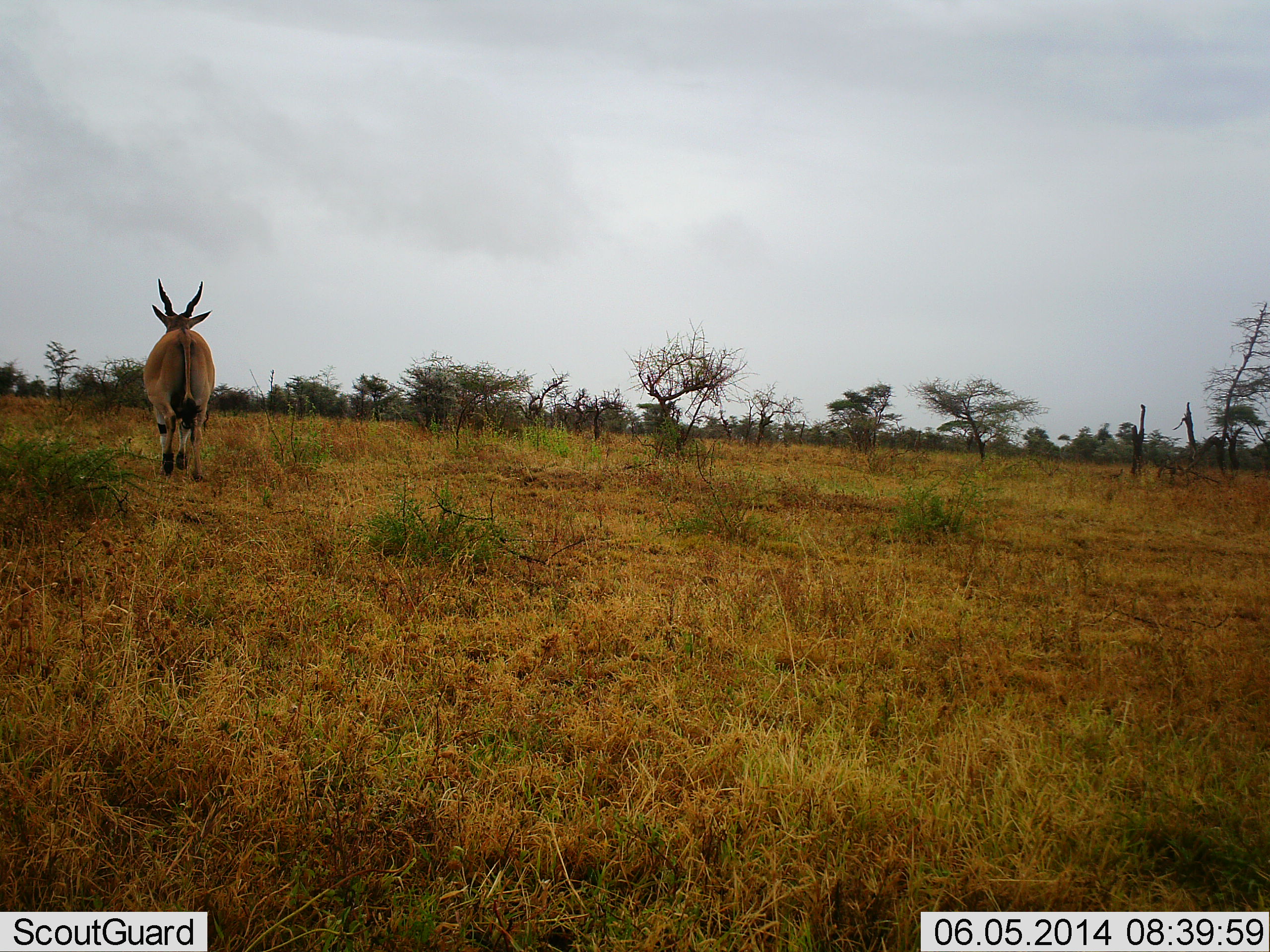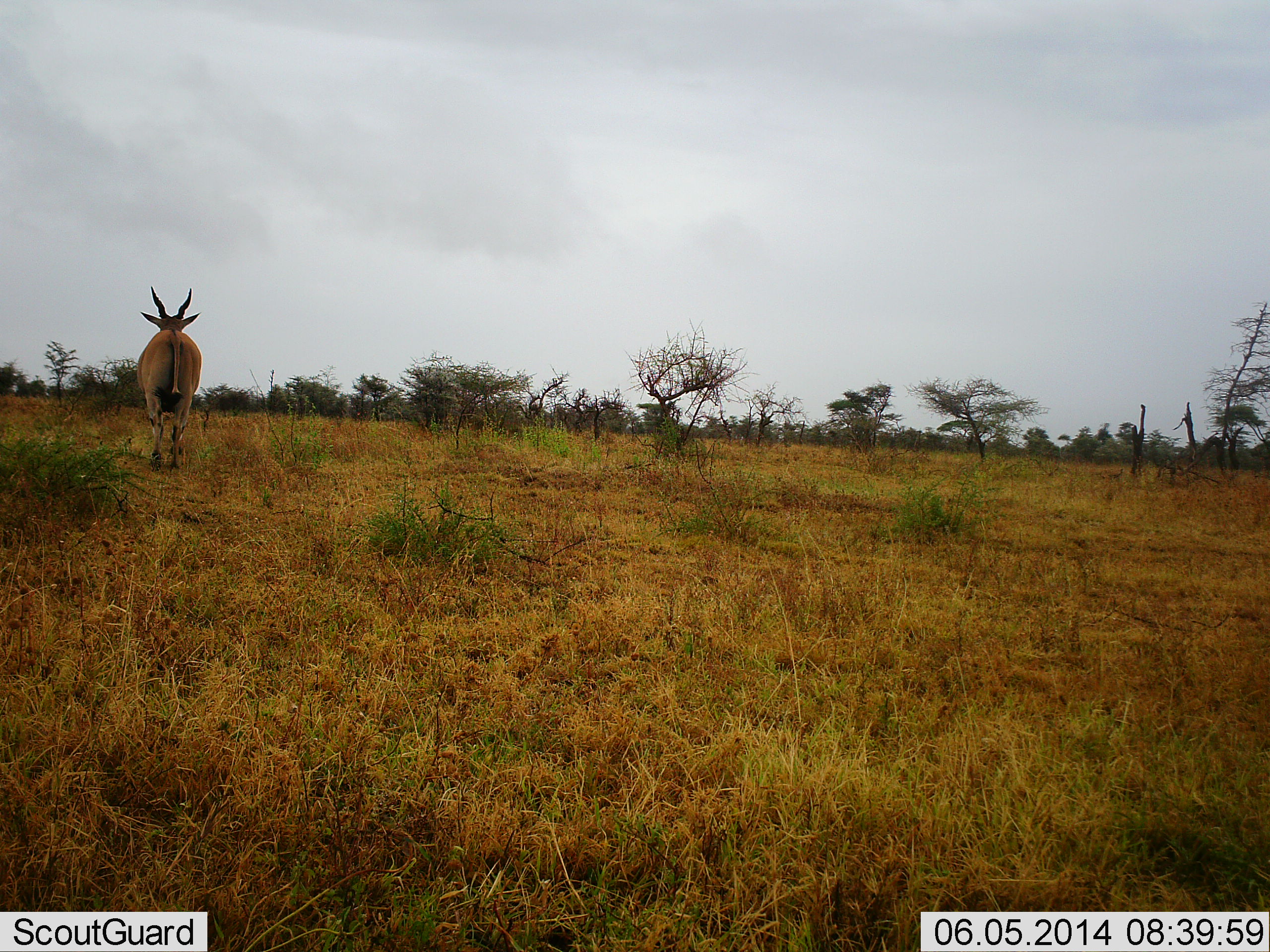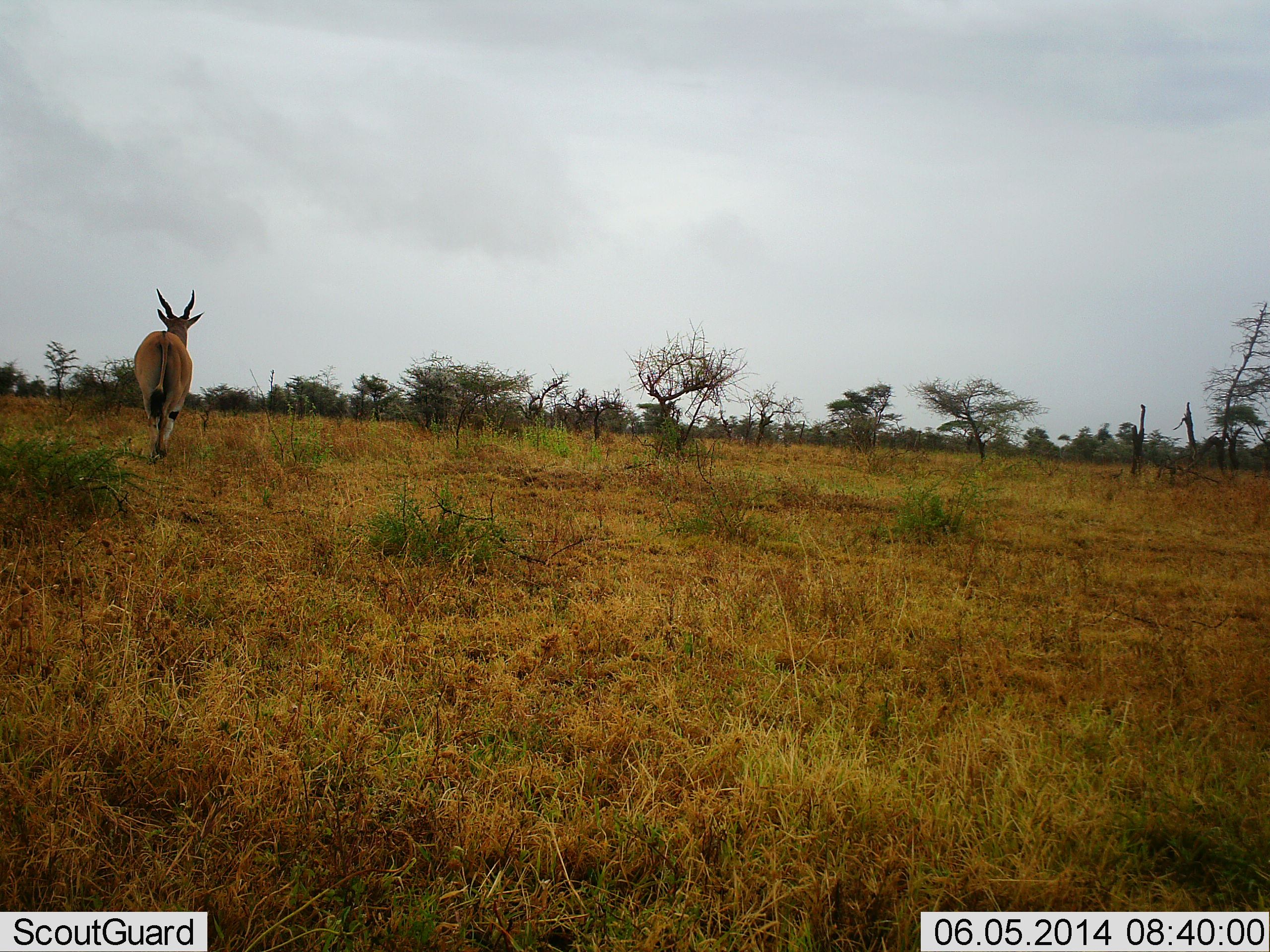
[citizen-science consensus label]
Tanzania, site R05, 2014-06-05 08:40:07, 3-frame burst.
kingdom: Animalia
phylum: Chordata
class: Mammalia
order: Artiodactyla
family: Bovidae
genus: Tragelaphus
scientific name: Tragelaphus oryx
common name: eland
Eland (Tragelaphus oryx), count 1. Behavior (volunteer vote fractions): standing 0%, resting 0%, moving 100%, interacting 0%. Young present (vote fraction): 0%. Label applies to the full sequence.